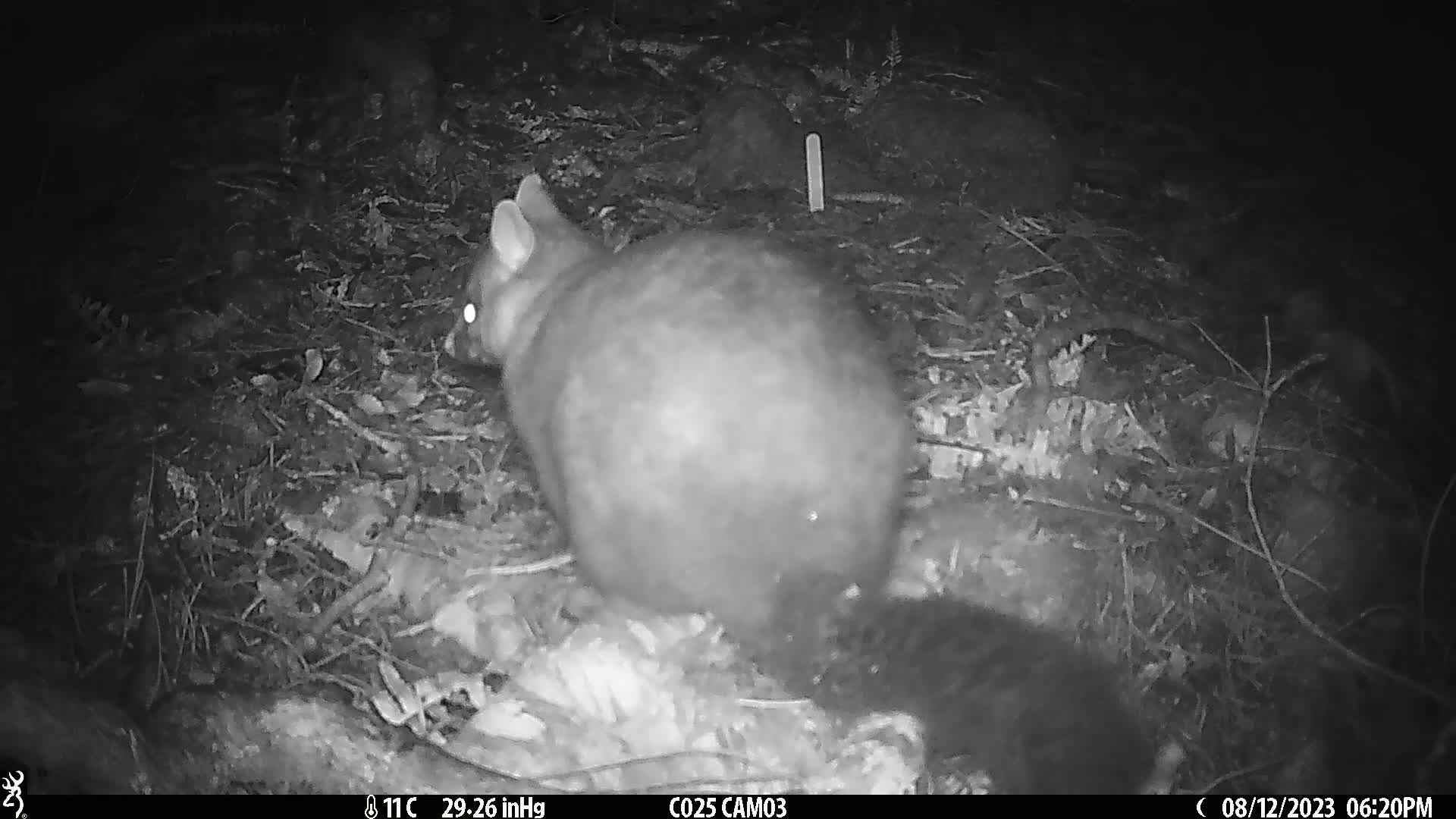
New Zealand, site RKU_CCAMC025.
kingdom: Animalia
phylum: Chordata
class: Mammalia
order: Diprotodontia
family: Phalangeridae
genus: Trichosurus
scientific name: Trichosurus vulpecula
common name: common brushtail possum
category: possum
Possum (common brushtail possum) (Trichosurus vulpecula).